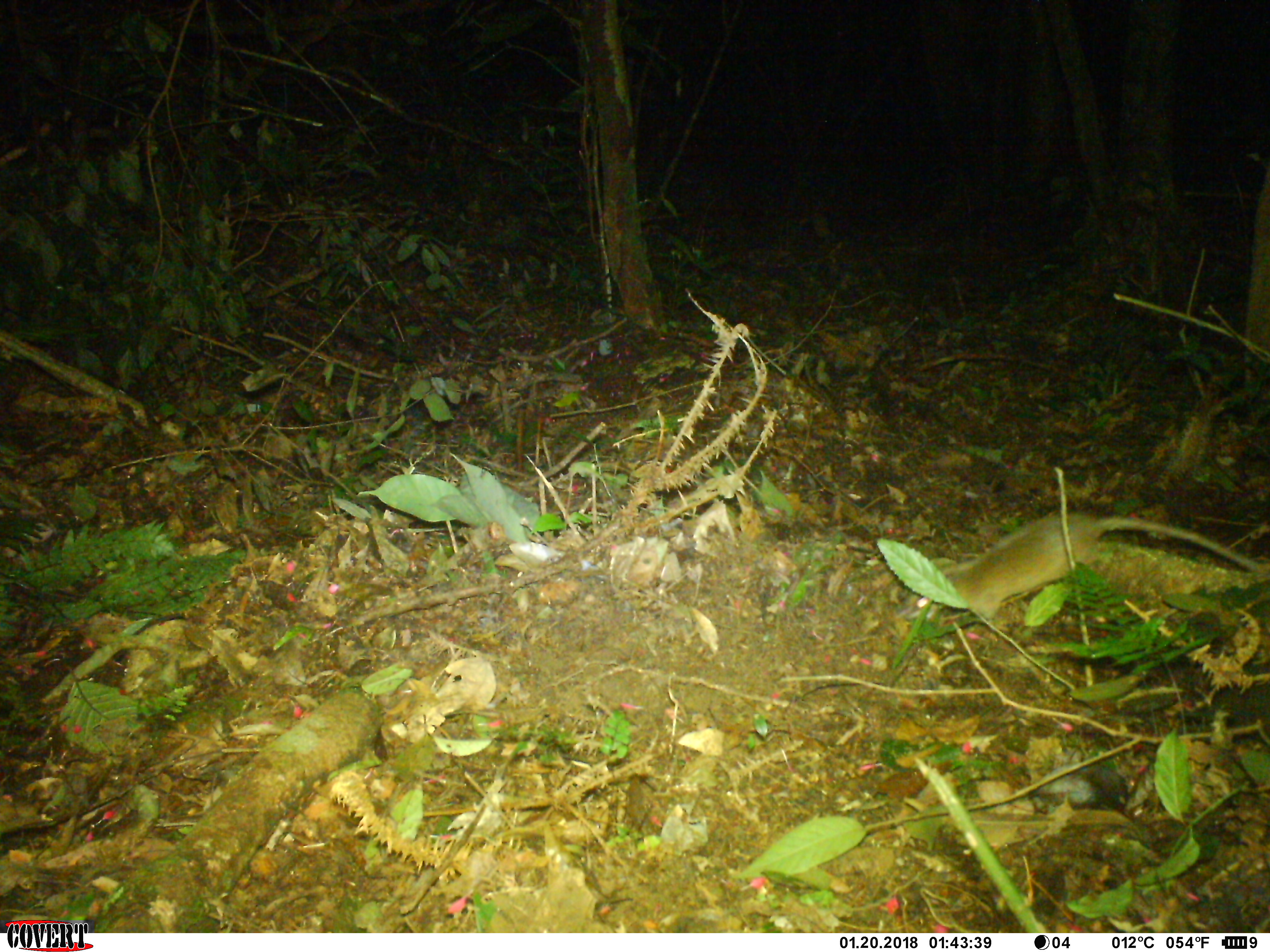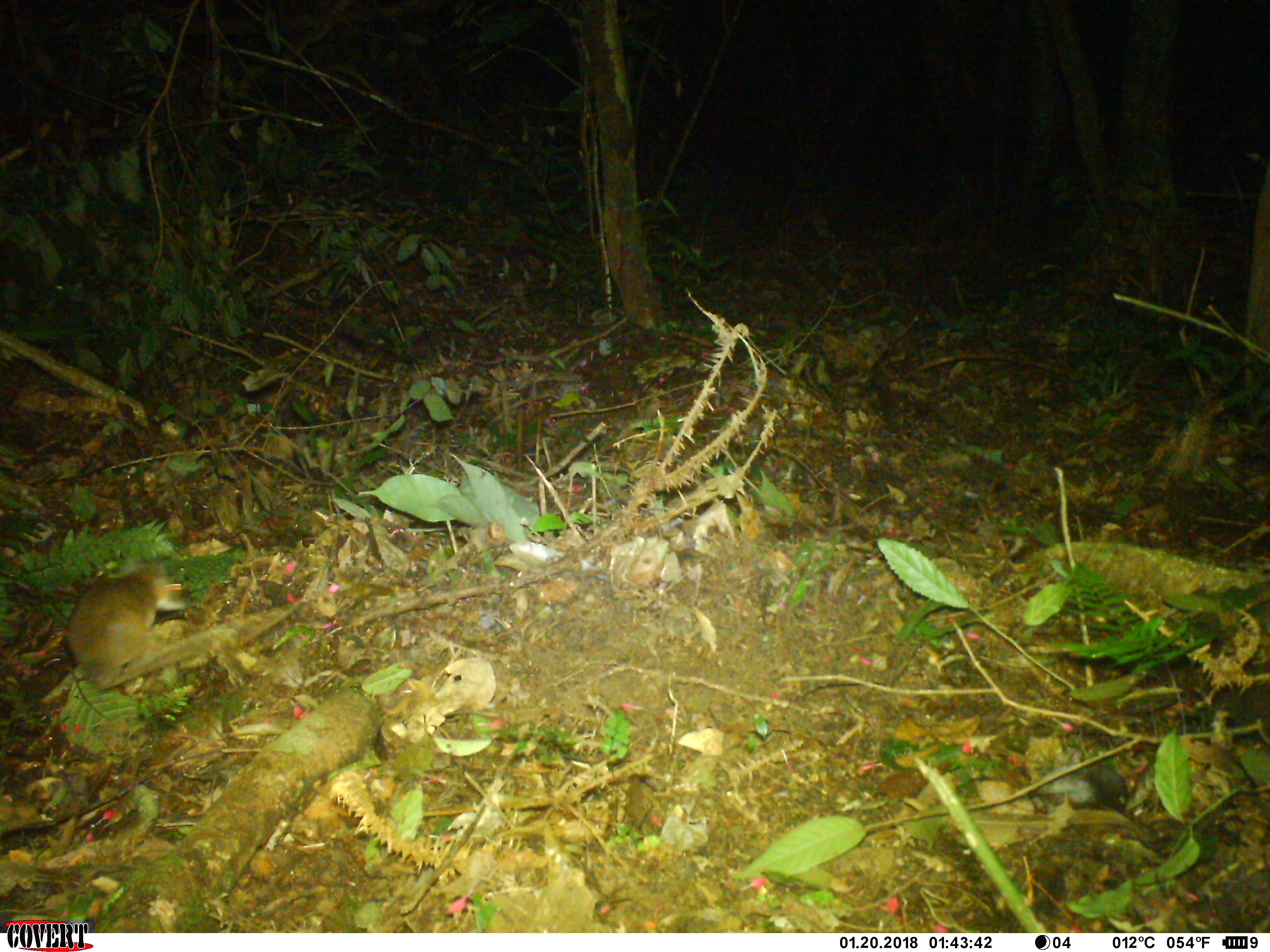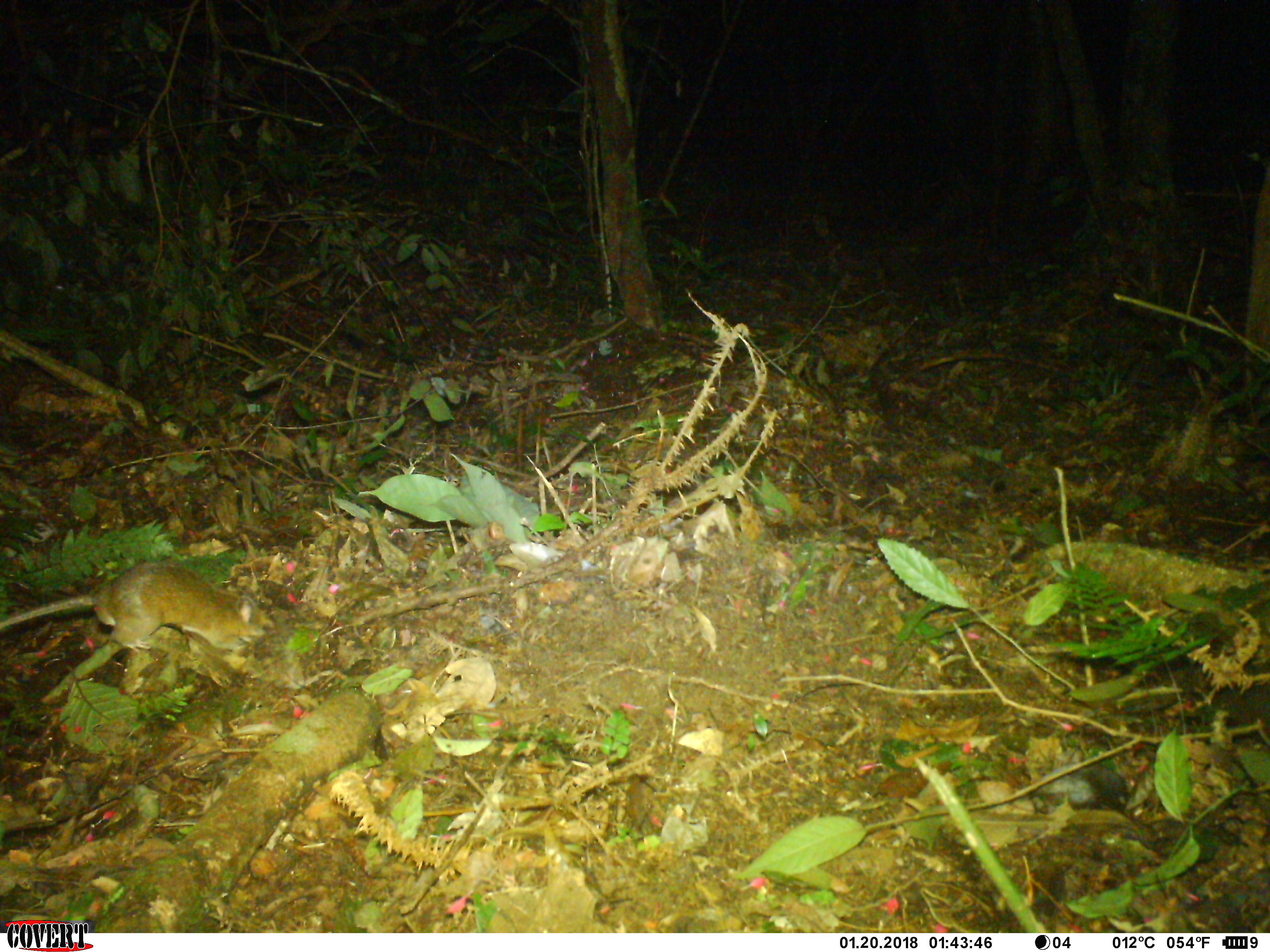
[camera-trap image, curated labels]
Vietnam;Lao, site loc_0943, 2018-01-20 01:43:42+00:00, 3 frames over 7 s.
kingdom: Animalia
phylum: Chordata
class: Mammalia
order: Rodentia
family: Muridae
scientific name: Muridae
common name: old-world mice and rats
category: unidentified murid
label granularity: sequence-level